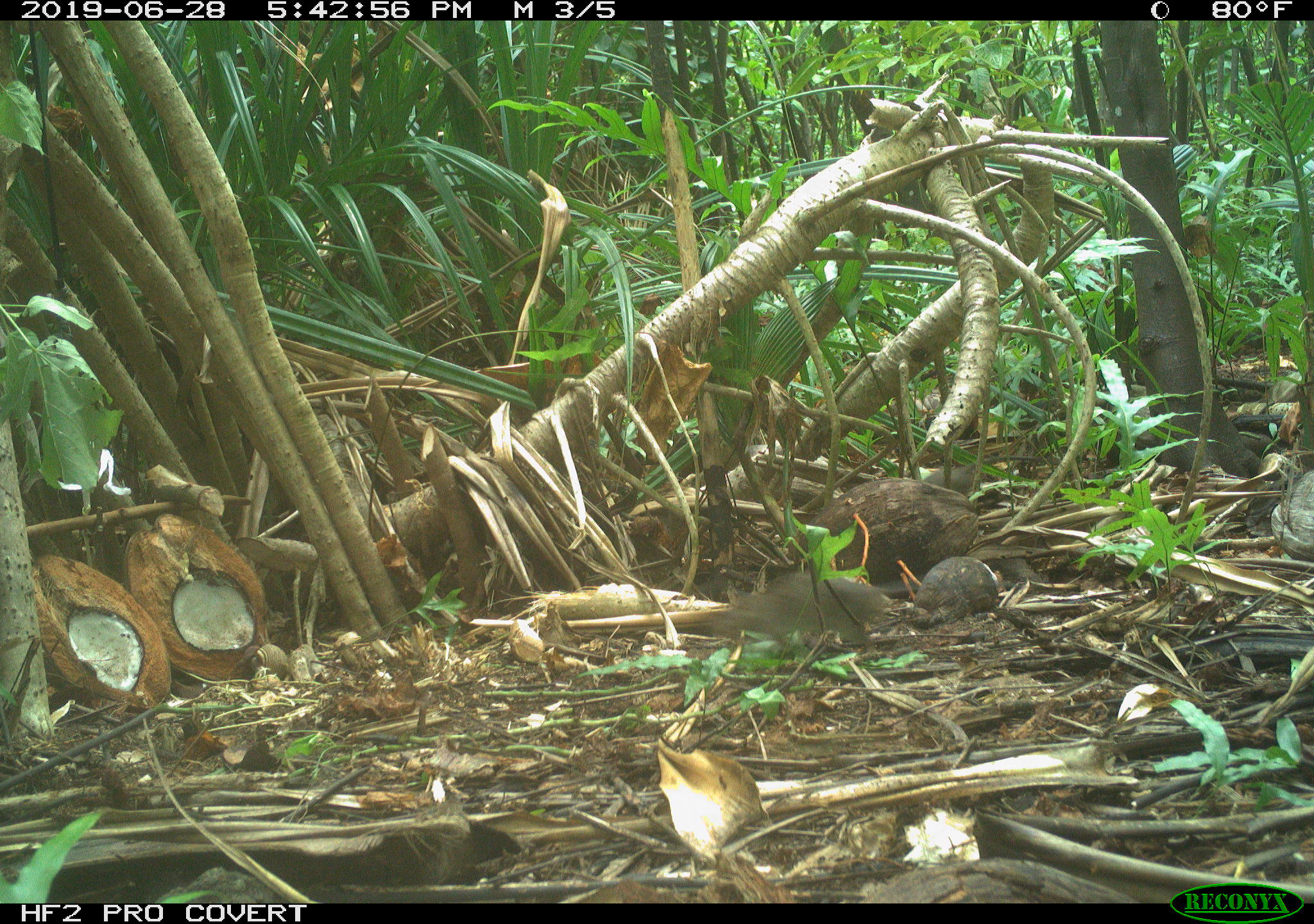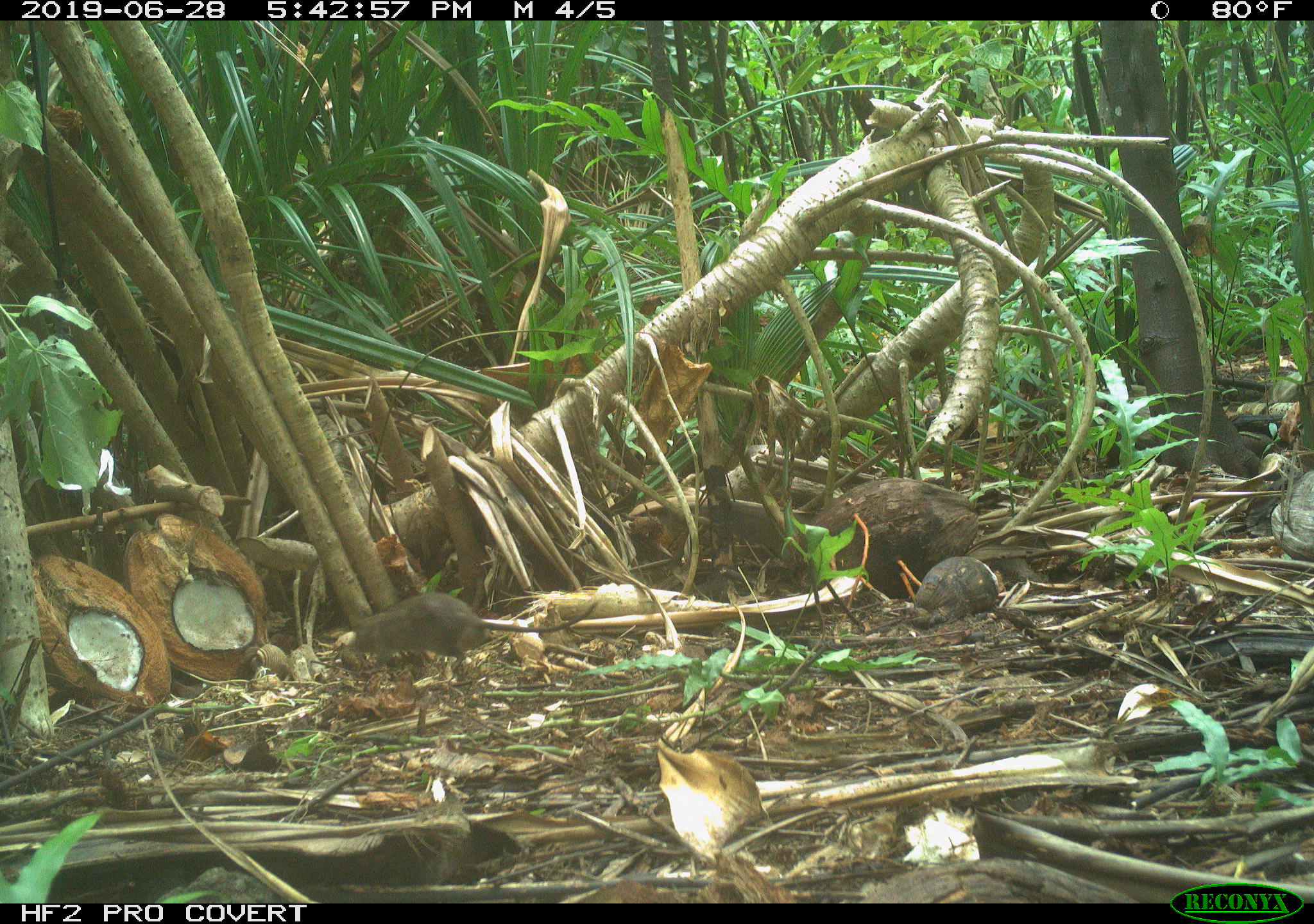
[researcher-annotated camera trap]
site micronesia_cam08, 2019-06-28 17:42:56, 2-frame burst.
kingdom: Animalia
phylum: Chordata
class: Mammalia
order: Rodentia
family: Muridae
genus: Rattus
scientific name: Rattus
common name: rat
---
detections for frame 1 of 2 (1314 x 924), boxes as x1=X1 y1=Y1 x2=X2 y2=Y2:
rat: x1=708 y1=562 x2=1033 y2=658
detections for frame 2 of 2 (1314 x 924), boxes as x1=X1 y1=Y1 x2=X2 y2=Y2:
rat: x1=339 y1=591 x2=608 y2=679